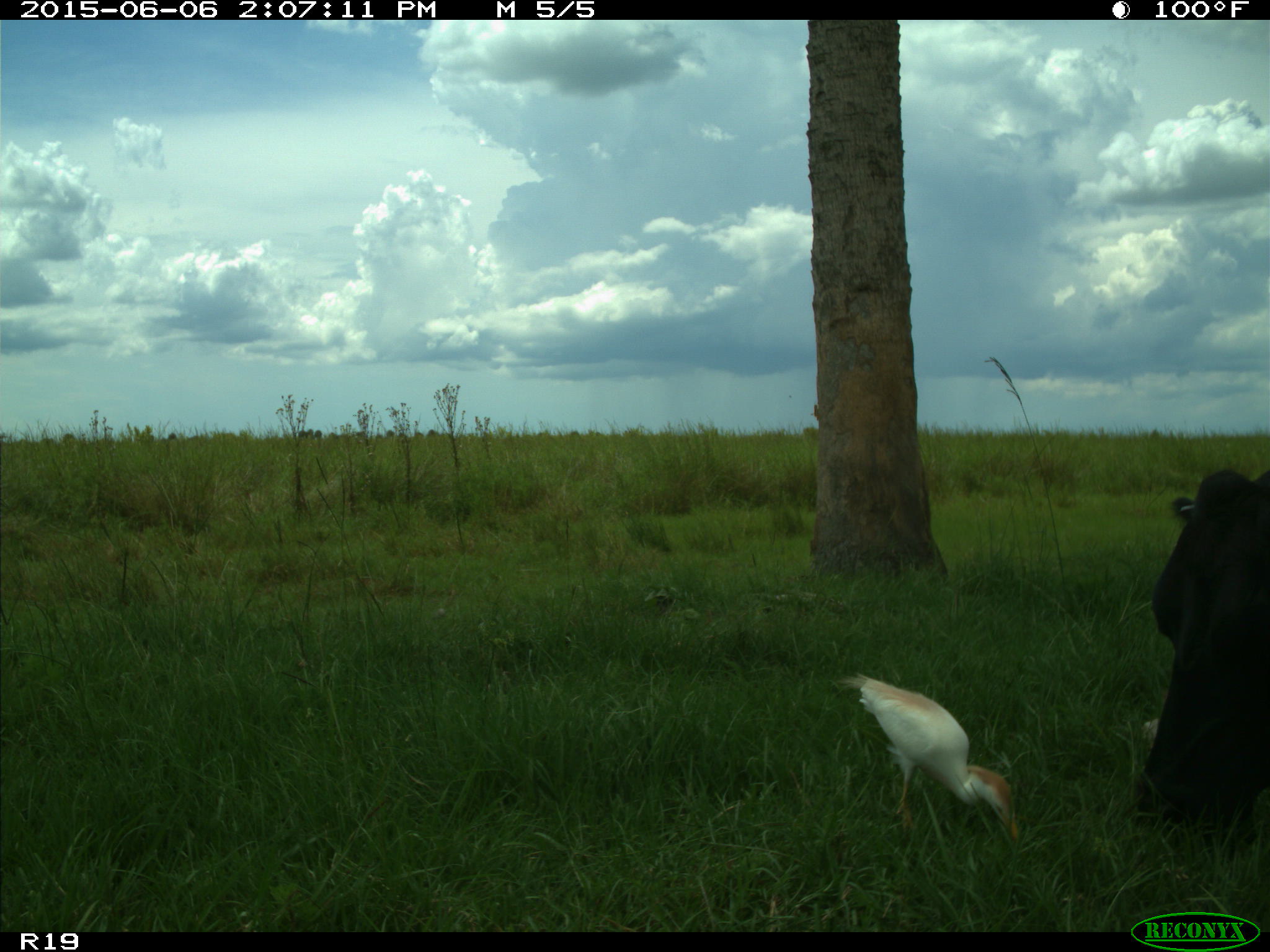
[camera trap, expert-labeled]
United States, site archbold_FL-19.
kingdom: Animalia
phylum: Chordata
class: Mammalia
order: Artiodactyla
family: Bovidae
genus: Bos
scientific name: Bos taurus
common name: domestic cow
Bos taurus (domestic cow).